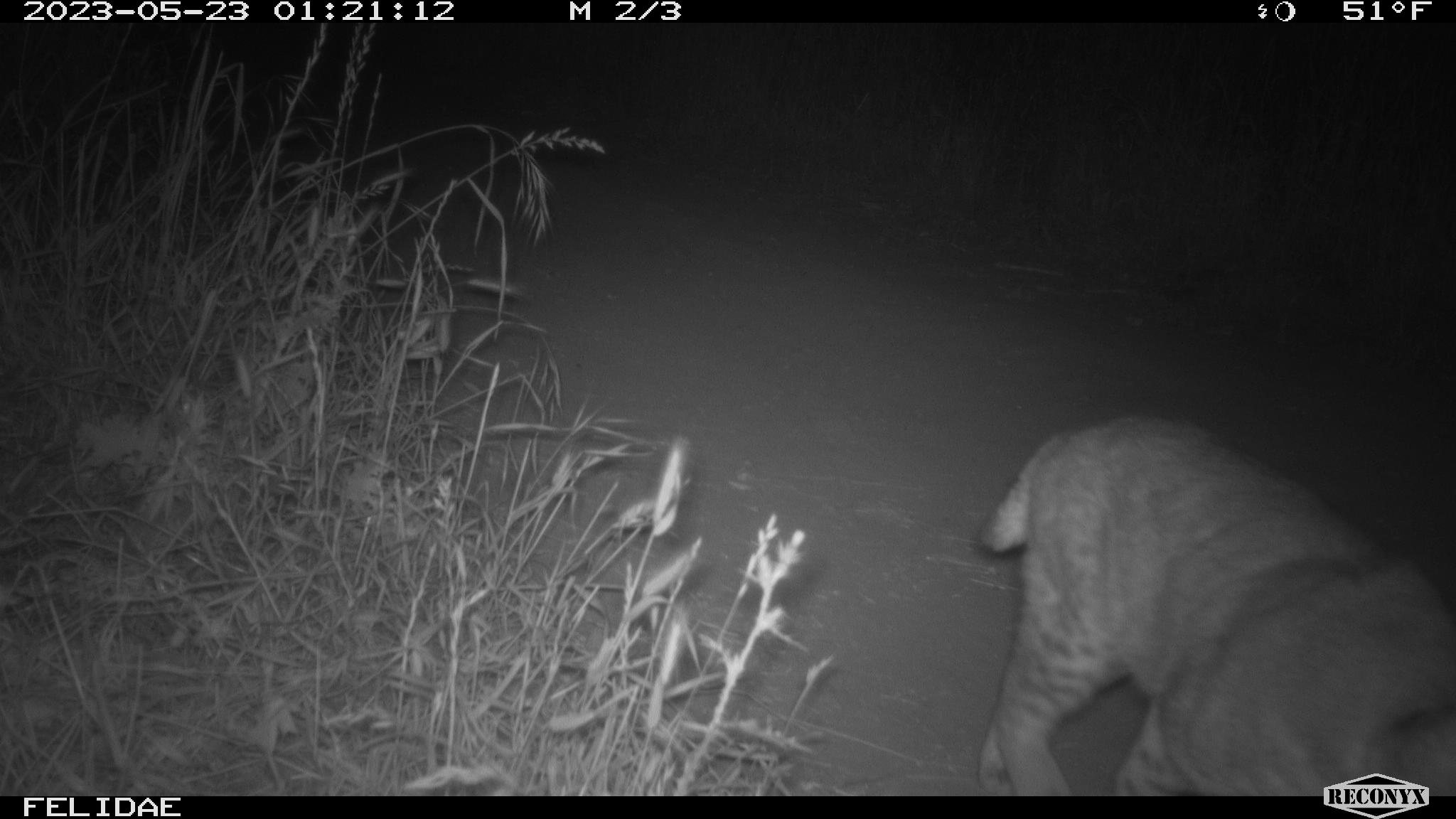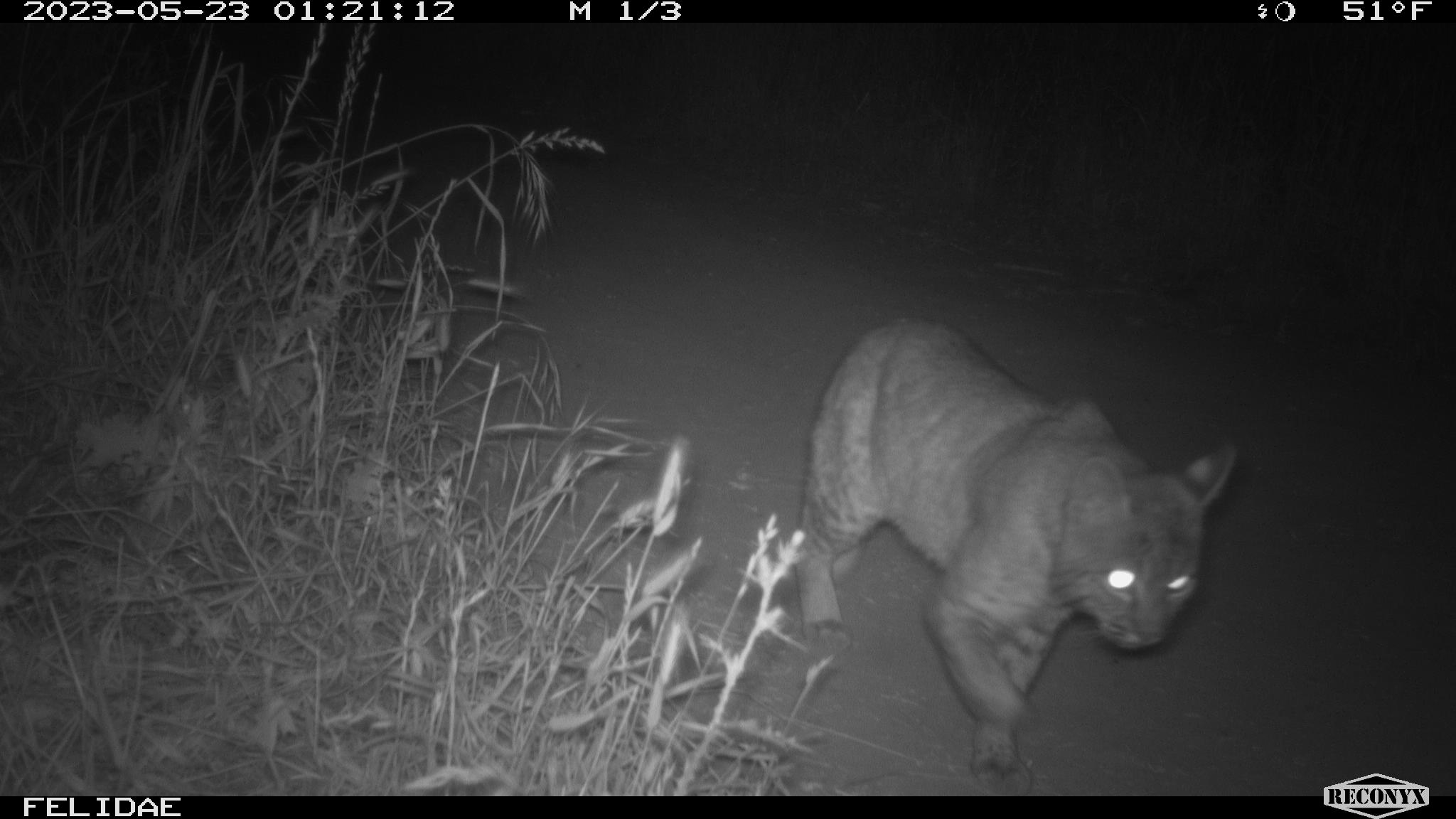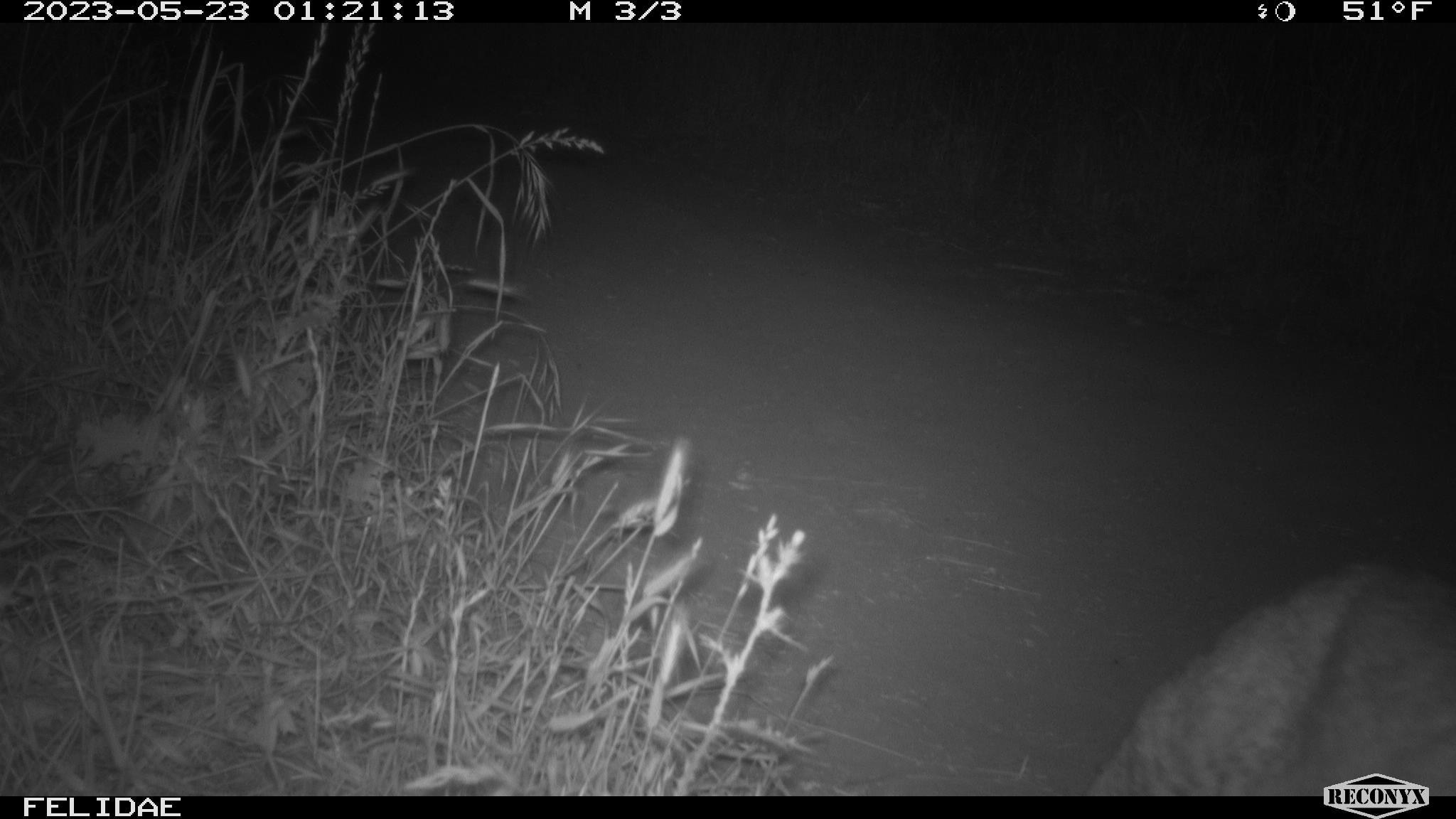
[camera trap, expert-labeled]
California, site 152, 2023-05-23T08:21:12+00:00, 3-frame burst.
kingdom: Animalia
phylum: Chordata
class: Mammalia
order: Carnivora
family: Felidae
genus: Lynx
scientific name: Lynx rufus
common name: bobcat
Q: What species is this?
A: Bobcat (Lynx rufus).